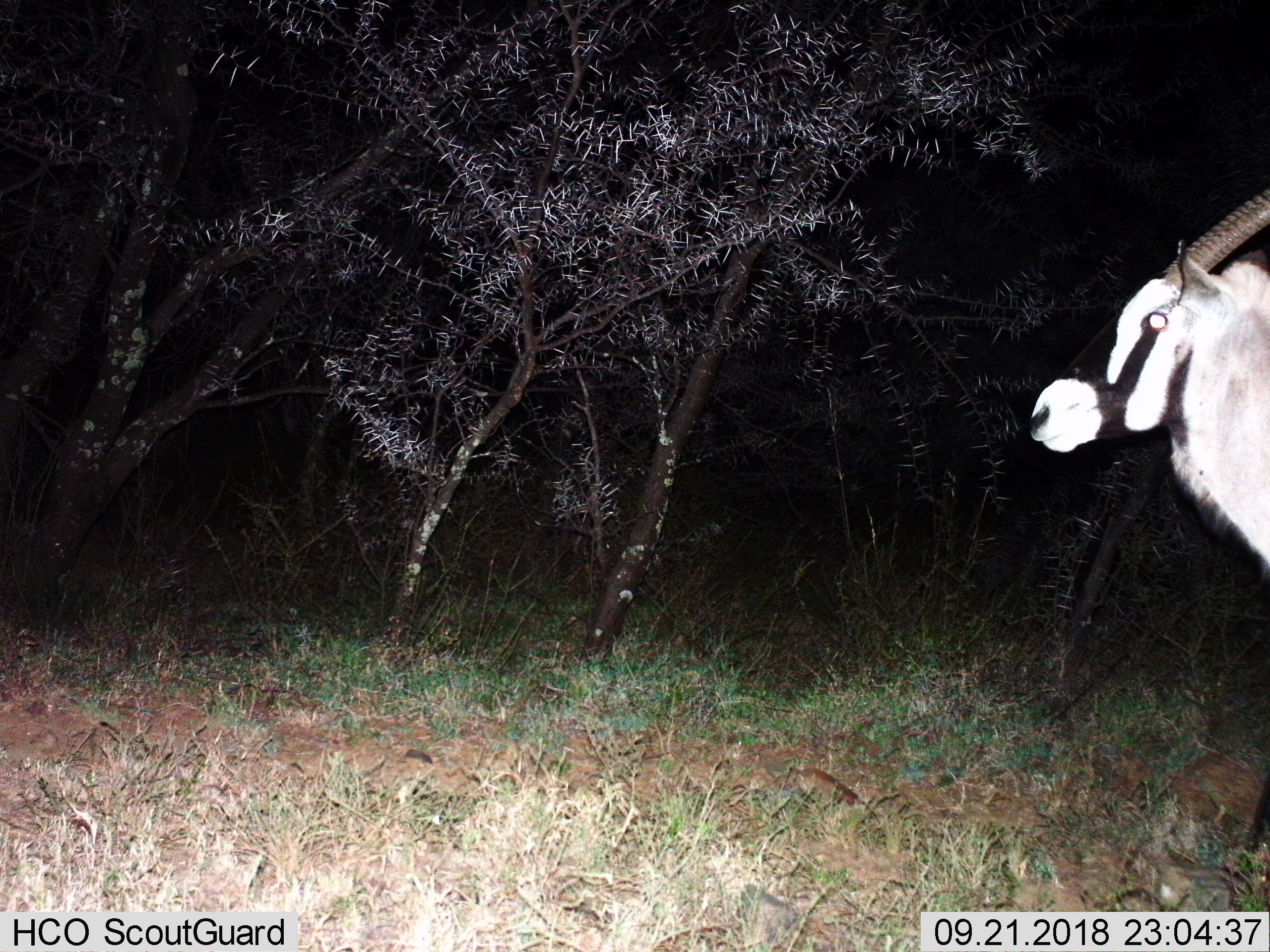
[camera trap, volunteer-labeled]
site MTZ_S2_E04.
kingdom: Animalia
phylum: Chordata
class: Mammalia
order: Artiodactyla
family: Bovidae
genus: Oryx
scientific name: Oryx gazella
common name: gemsbok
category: oryx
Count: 1.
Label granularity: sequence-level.